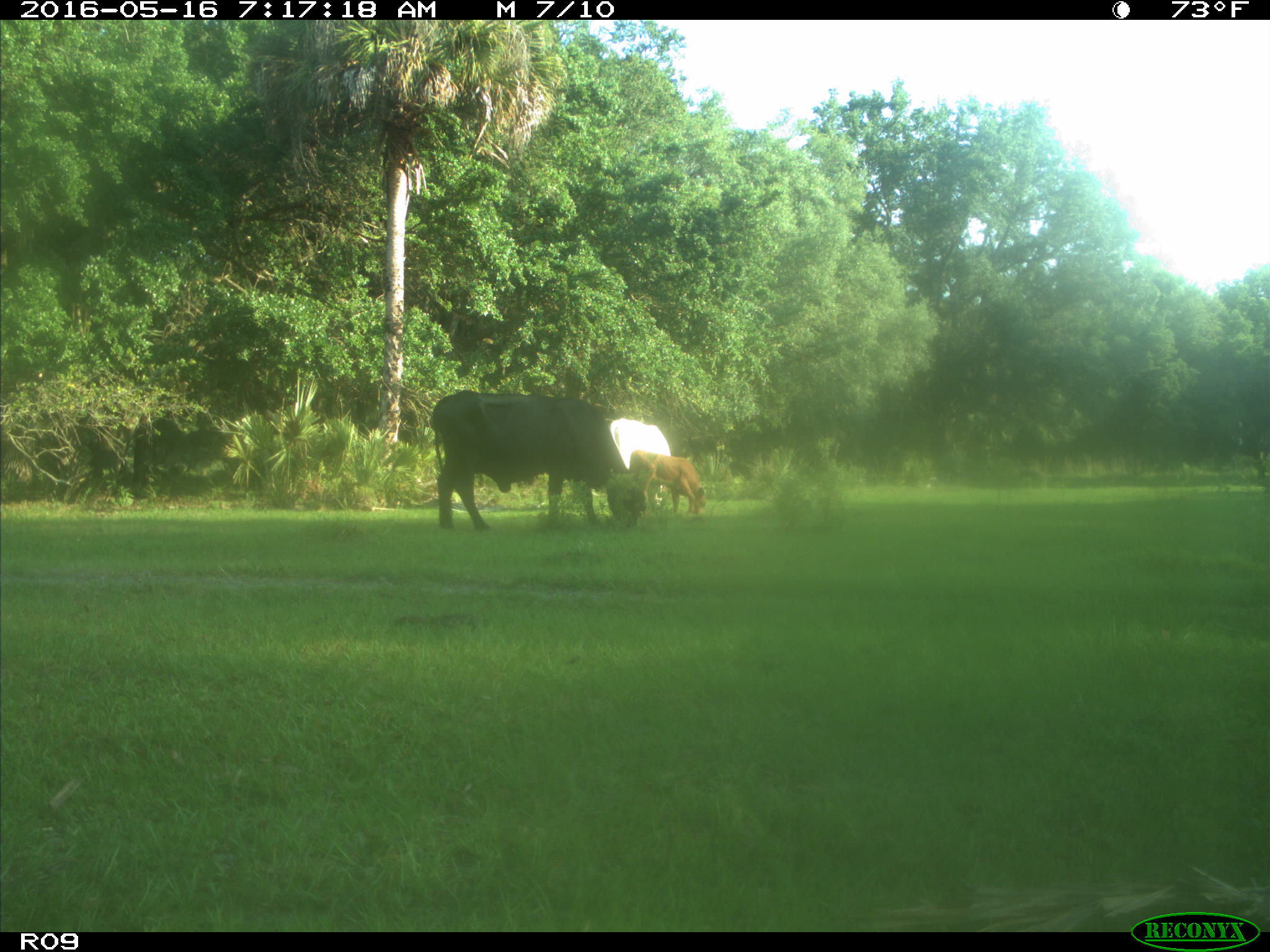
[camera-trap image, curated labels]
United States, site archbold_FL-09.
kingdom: Animalia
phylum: Chordata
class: Mammalia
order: Artiodactyla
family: Bovidae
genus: Bos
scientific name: Bos taurus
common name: domestic cow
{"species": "Bos taurus (domestic cow)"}